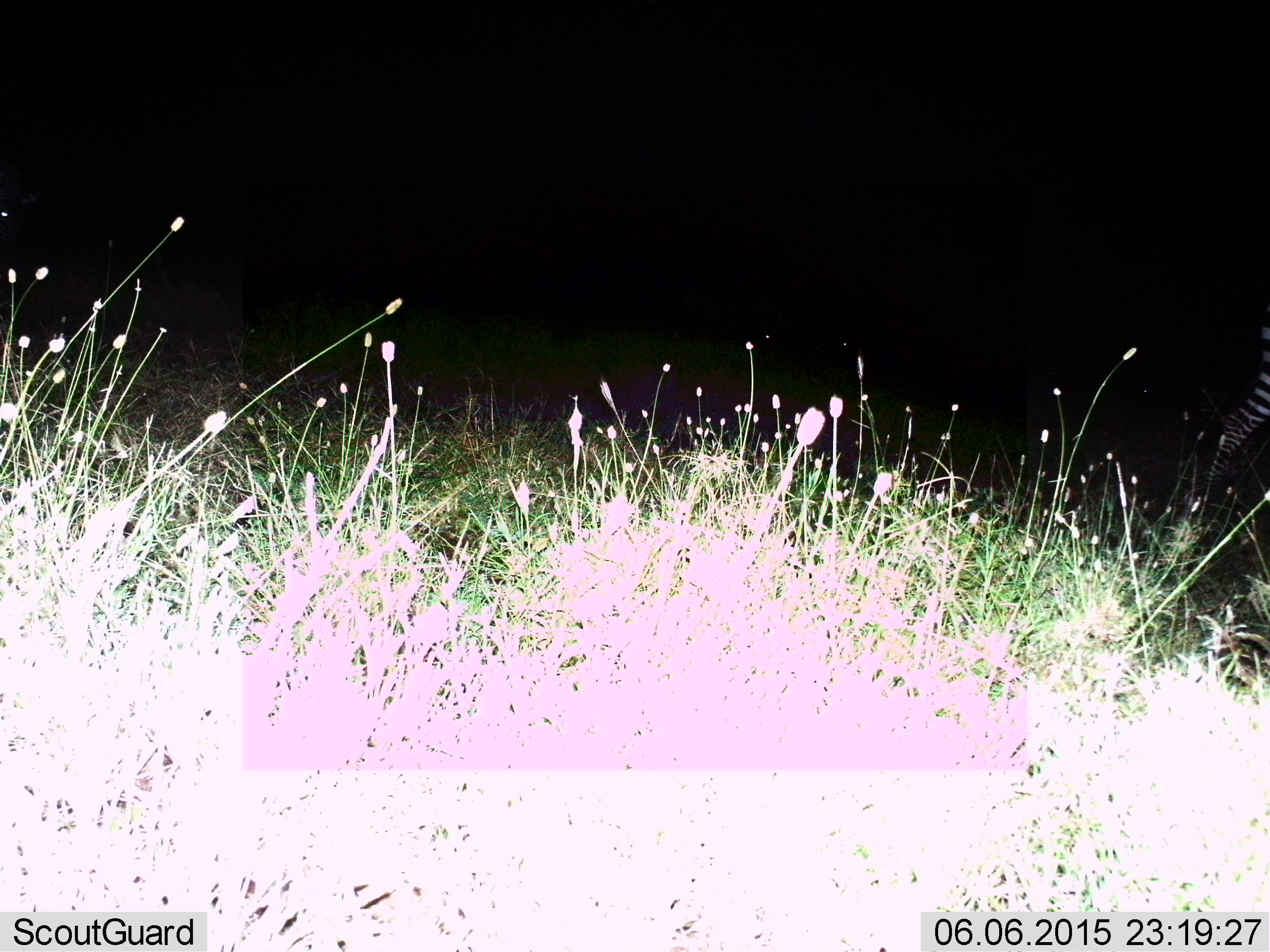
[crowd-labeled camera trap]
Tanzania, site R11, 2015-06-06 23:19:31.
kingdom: Animalia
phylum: Chordata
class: Mammalia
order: Perissodactyla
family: Equidae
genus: Equus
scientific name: Equus quagga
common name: plains zebra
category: zebra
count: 1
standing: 10%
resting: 0%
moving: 90%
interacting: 0%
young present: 0%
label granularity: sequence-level